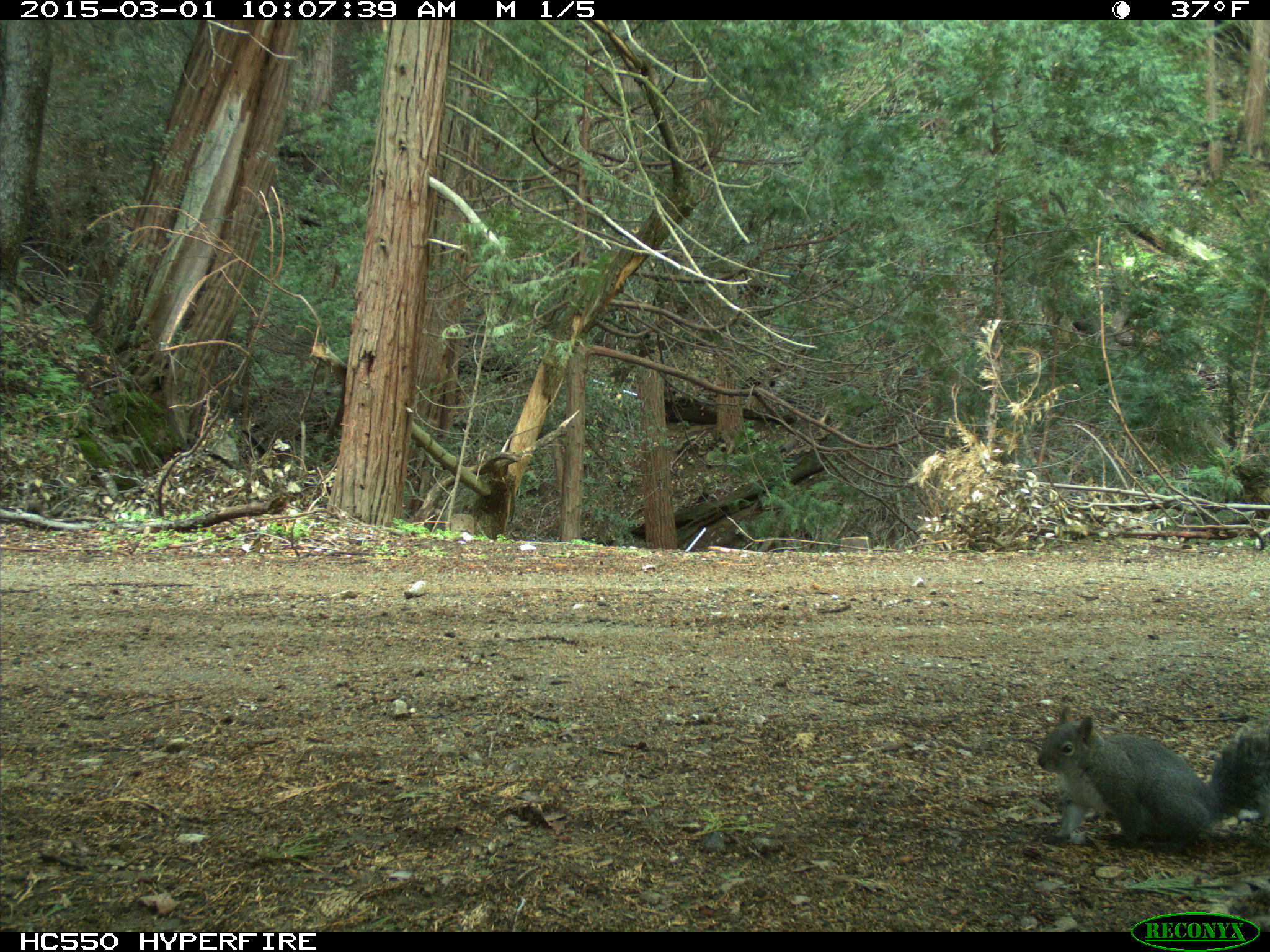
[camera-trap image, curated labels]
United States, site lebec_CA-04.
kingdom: Animalia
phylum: Chordata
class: Mammalia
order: Rodentia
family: Sciuridae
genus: Sciurus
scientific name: Sciurus carolinensis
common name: eastern gray squirrel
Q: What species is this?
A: Sciurus carolinensis (eastern gray squirrel).